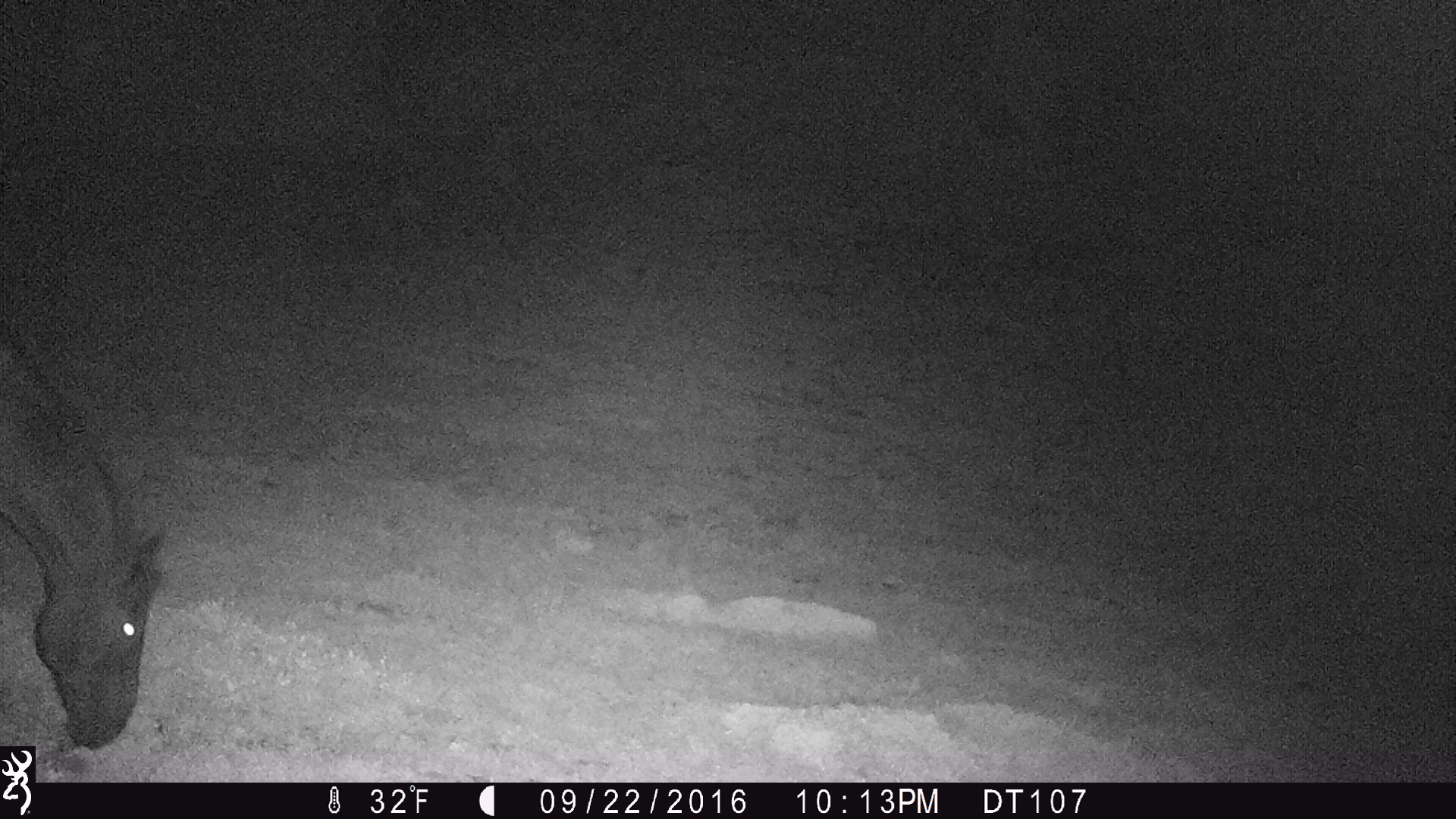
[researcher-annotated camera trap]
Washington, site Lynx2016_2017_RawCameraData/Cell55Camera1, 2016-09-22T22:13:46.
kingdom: Animalia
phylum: Chordata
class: Mammalia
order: Perissodactyla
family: Equidae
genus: Equus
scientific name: Equus caballus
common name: domestic horse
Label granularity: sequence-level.